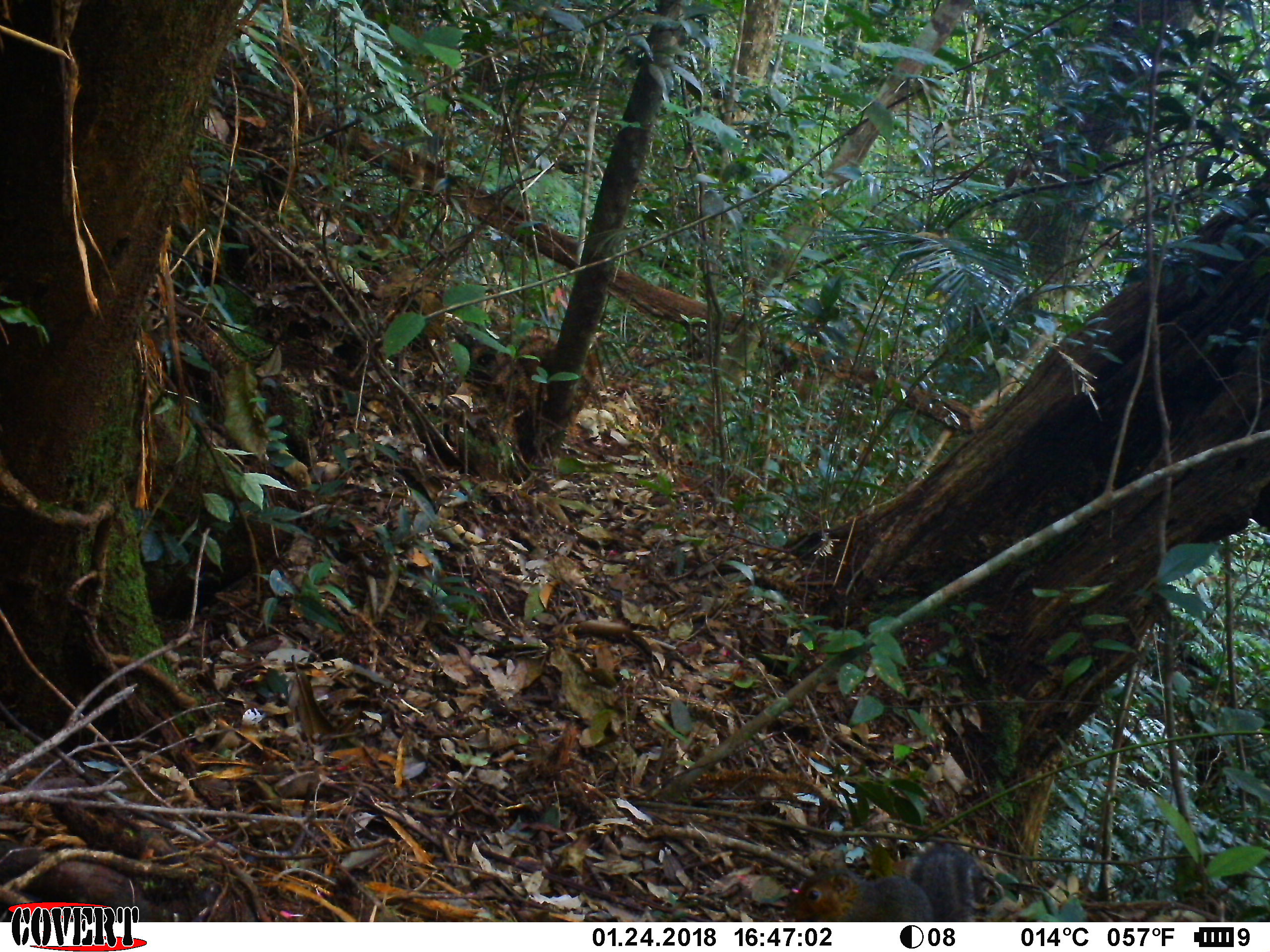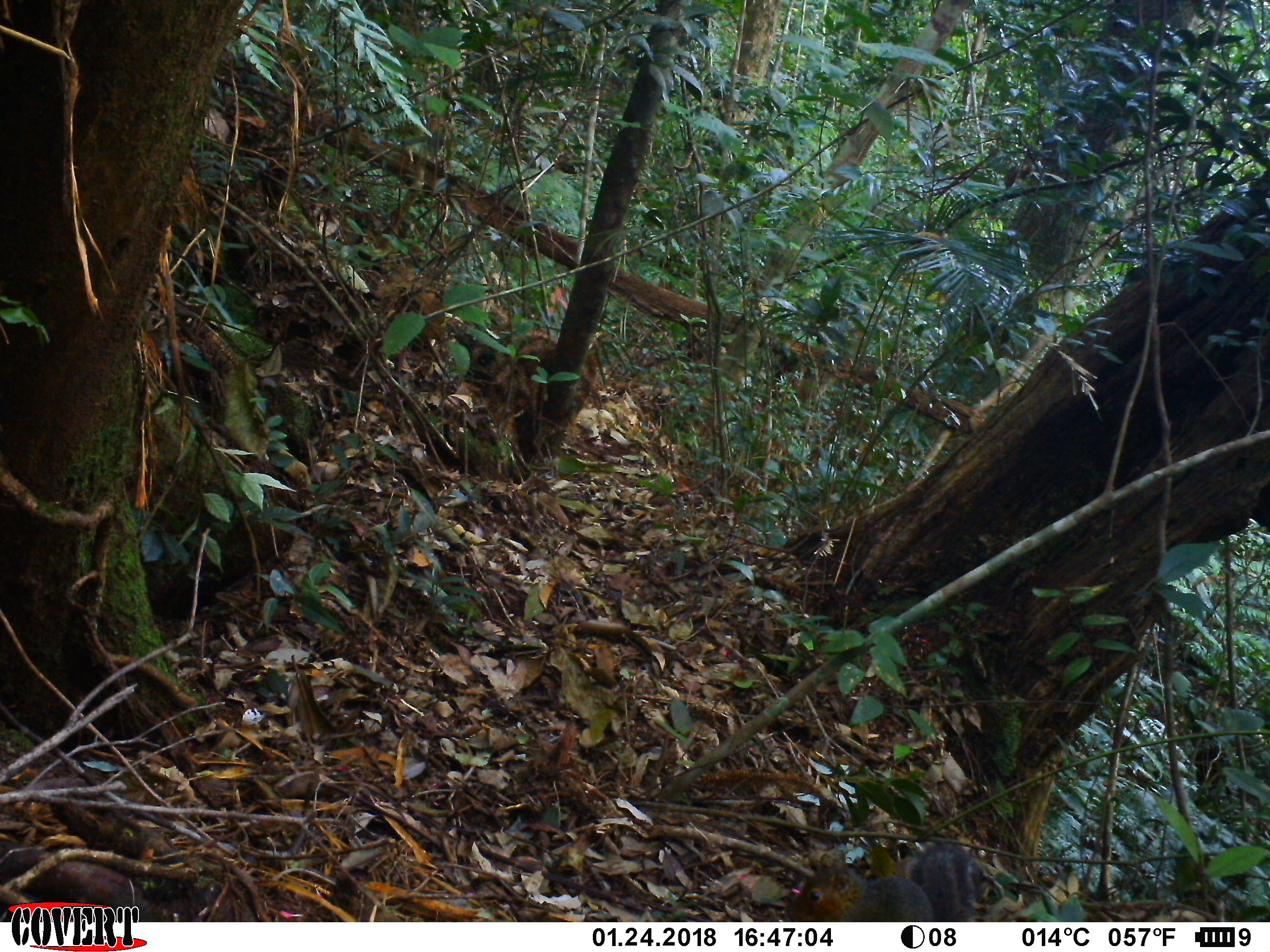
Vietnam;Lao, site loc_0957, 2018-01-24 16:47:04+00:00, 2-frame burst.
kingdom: Animalia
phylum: Chordata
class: Mammalia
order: Rodentia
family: Sciuridae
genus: Dremomys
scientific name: Dremomys rufigenis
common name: red-cheeked squirrel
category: red cheeked squirrel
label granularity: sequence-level